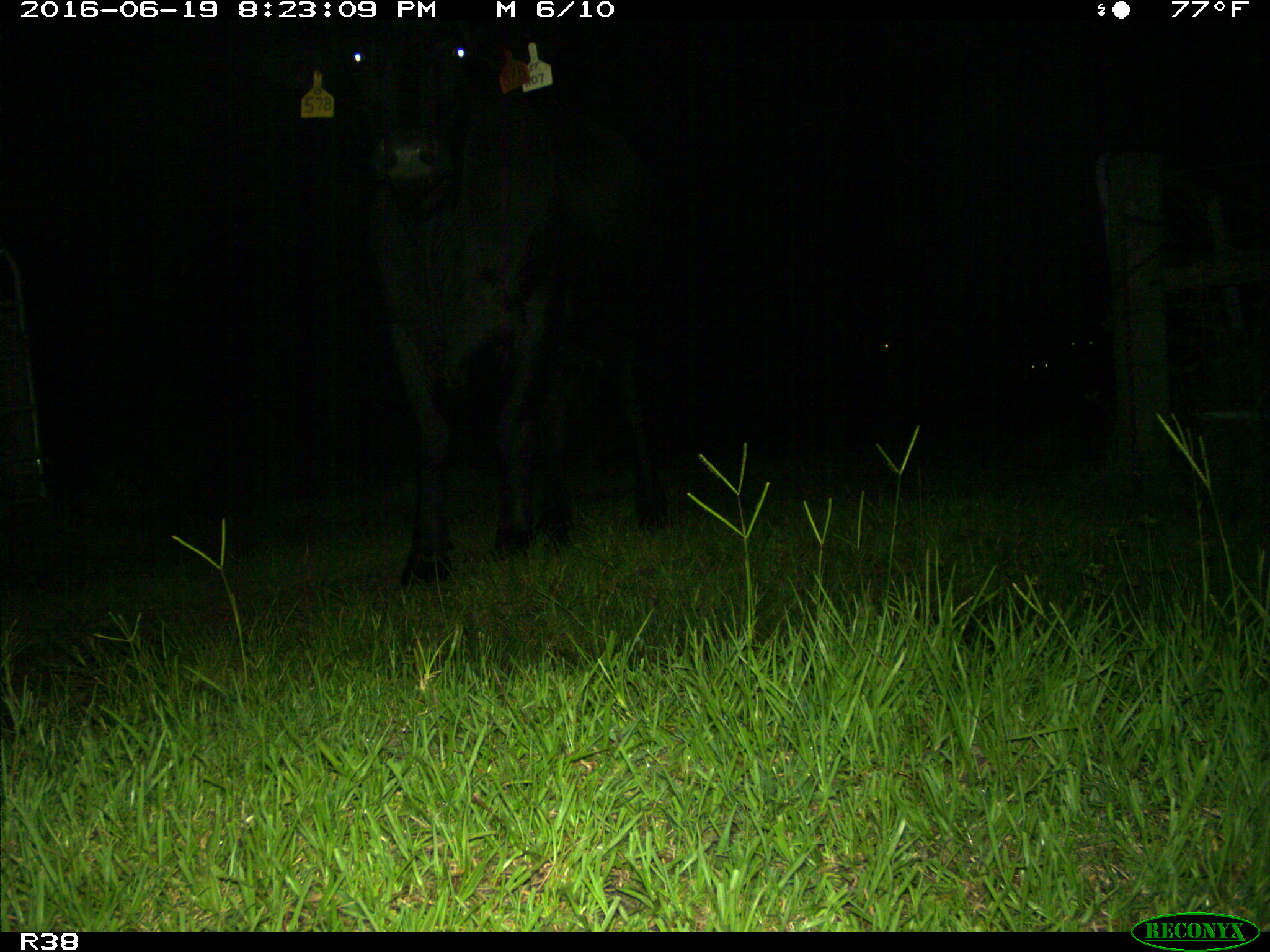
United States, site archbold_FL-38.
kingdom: Animalia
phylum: Chordata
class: Mammalia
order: Artiodactyla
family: Bovidae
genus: Bos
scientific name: Bos taurus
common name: domestic cow